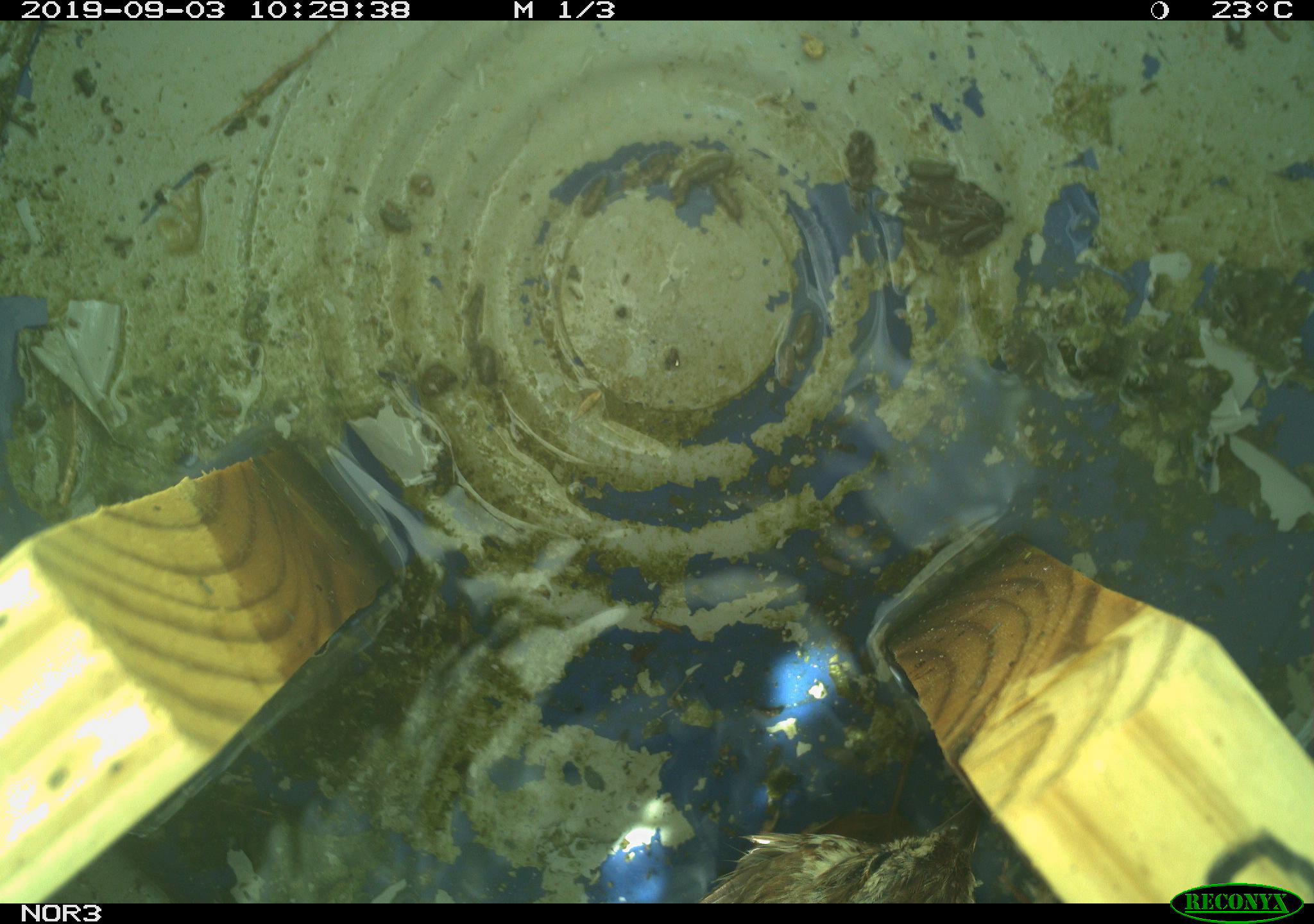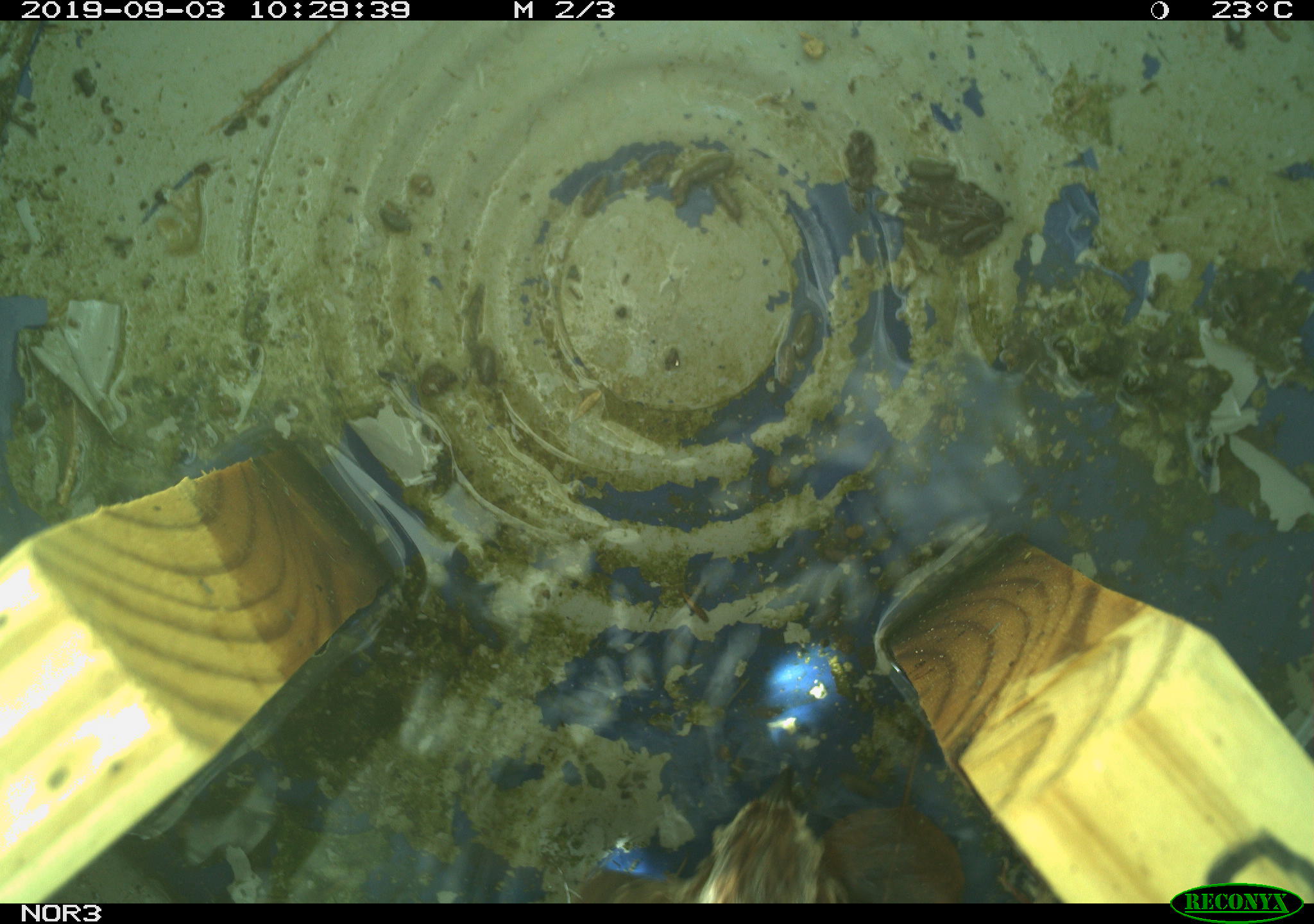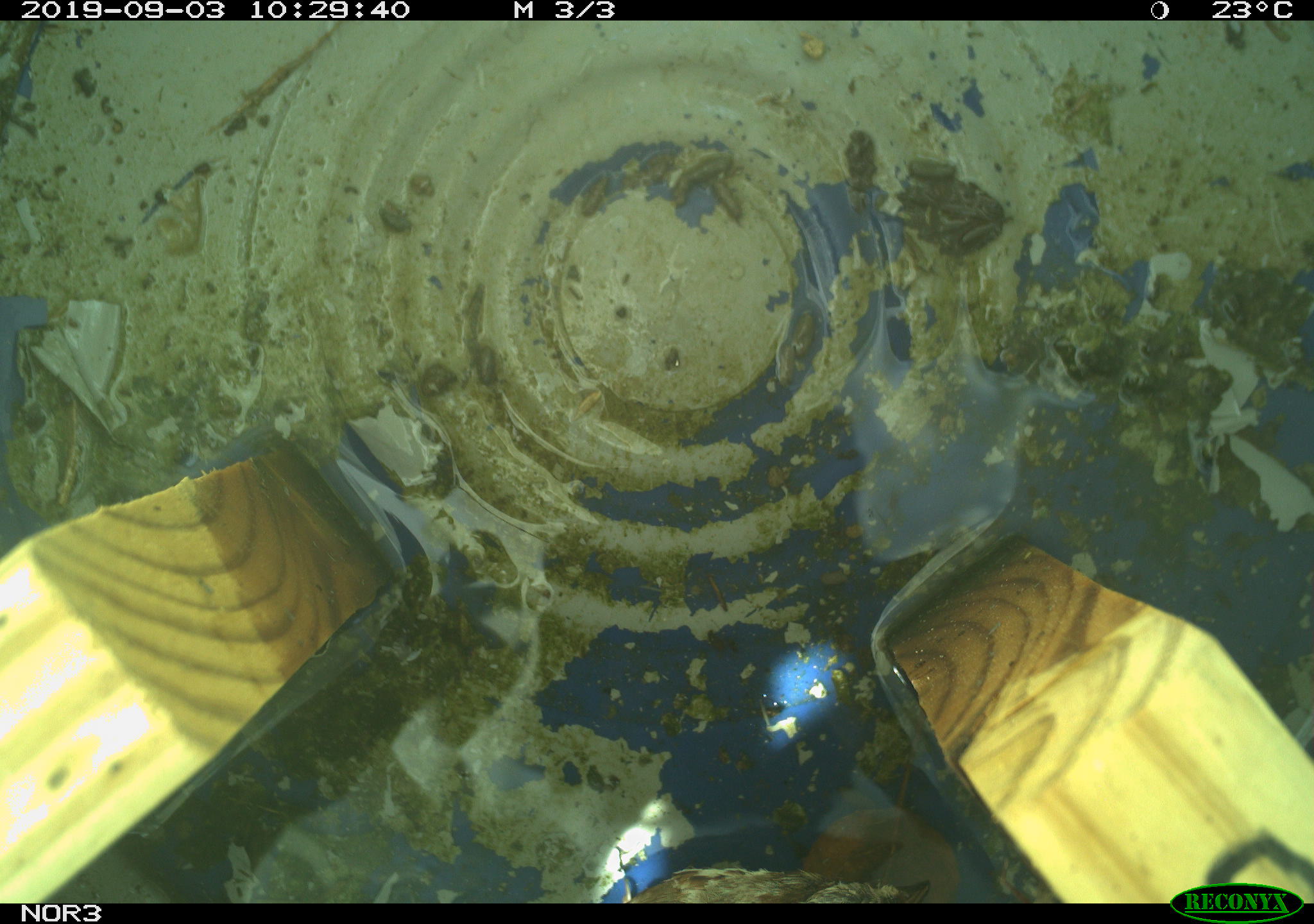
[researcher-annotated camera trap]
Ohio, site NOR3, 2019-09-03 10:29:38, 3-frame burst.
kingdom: Animalia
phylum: Chordata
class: Aves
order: Passeriformes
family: Passerellidae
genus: Melospiza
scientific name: Melospiza melodia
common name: song sparrow